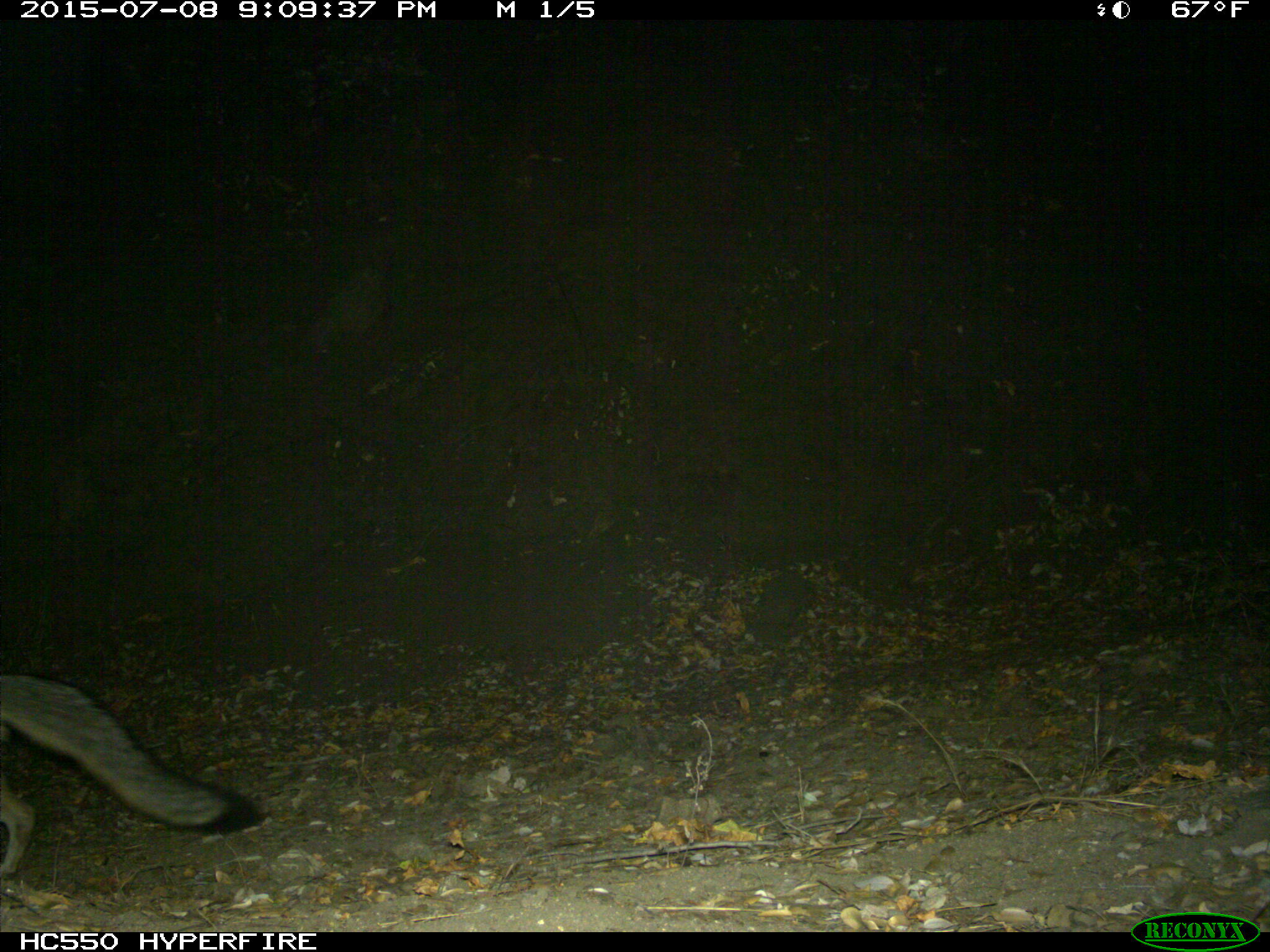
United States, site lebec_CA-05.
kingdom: Animalia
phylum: Chordata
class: Mammalia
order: Carnivora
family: Canidae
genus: Urocyon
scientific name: Urocyon cinereoargenteus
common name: gray fox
Urocyon cinereoargenteus (gray fox).